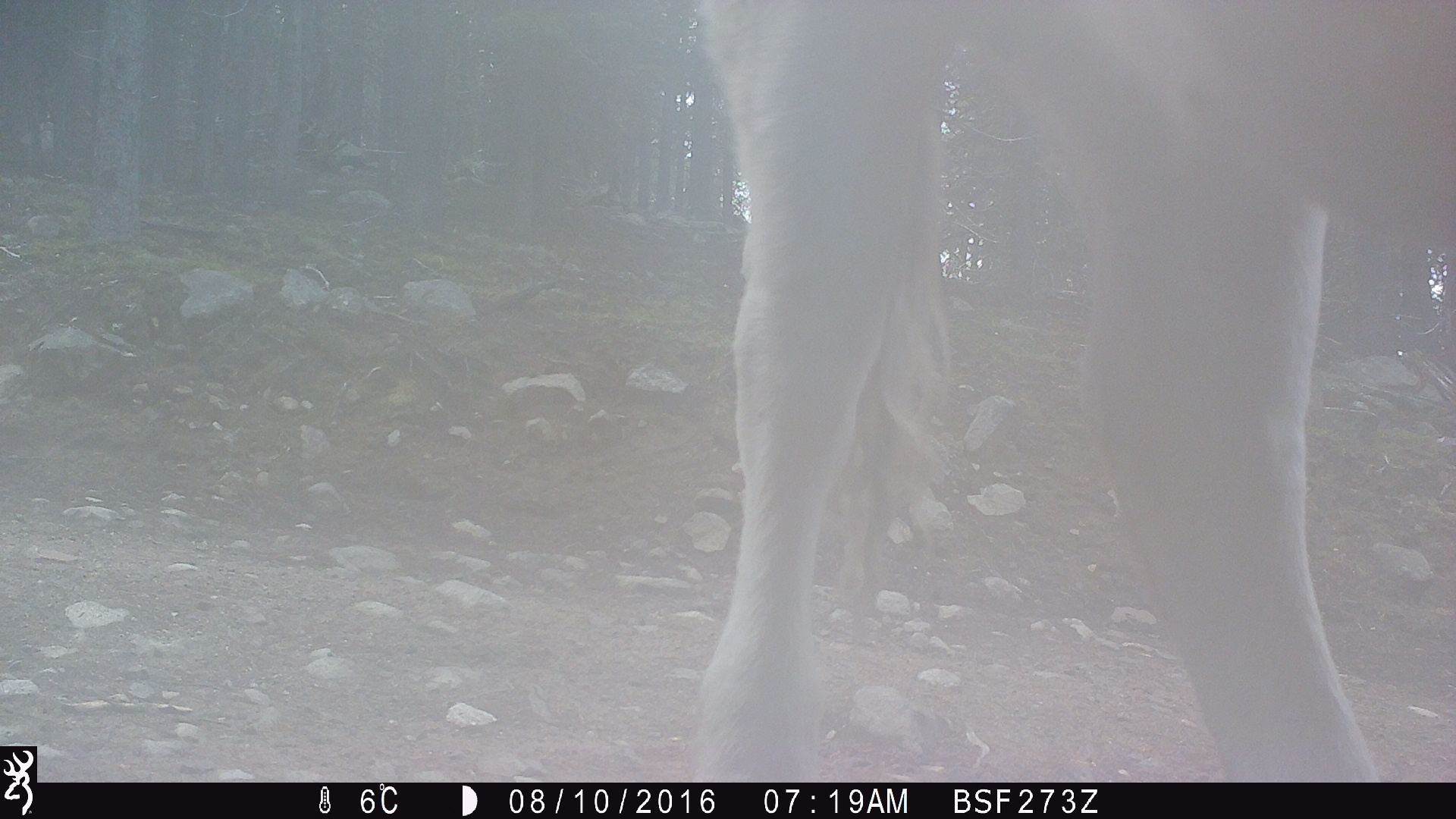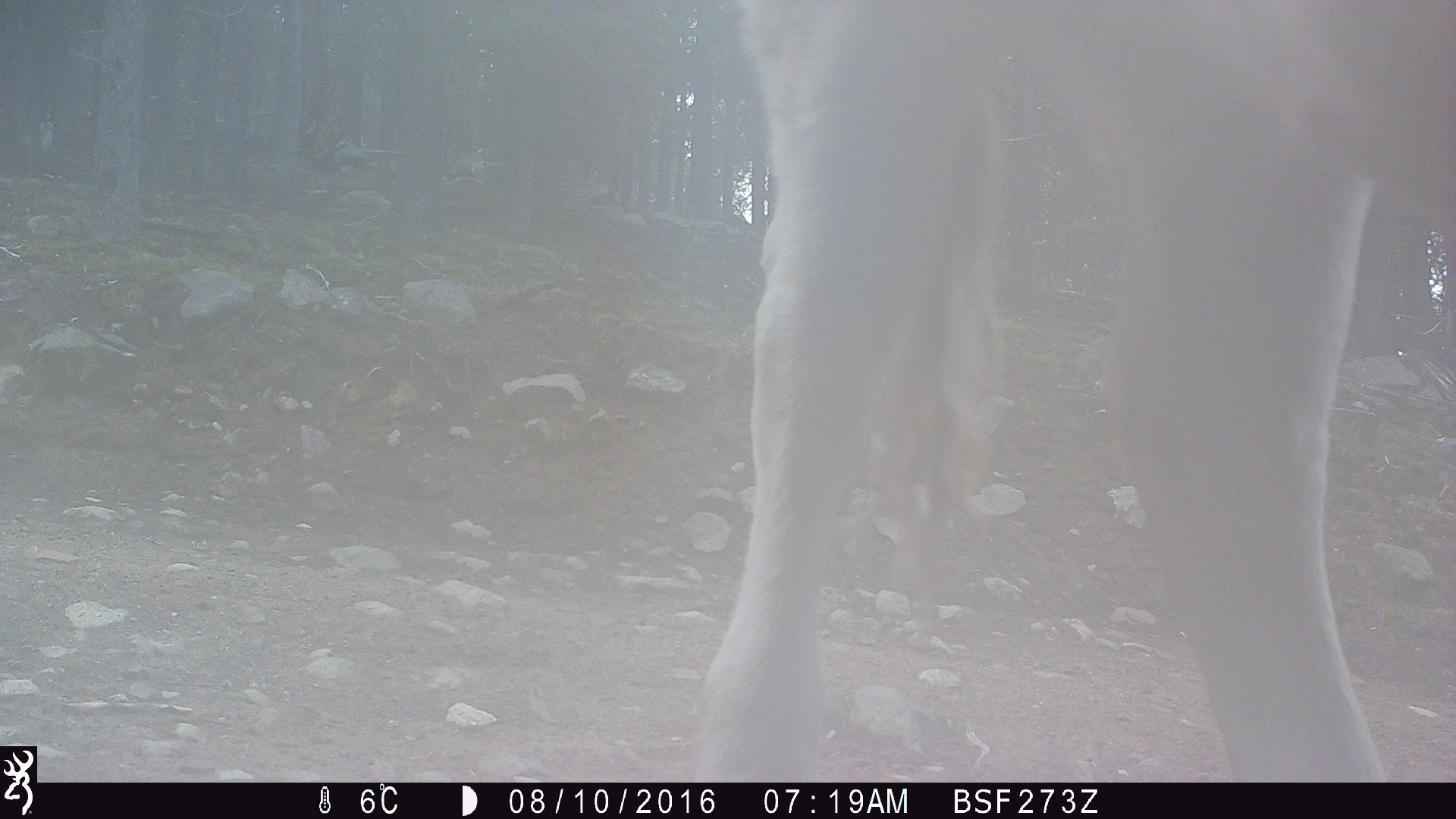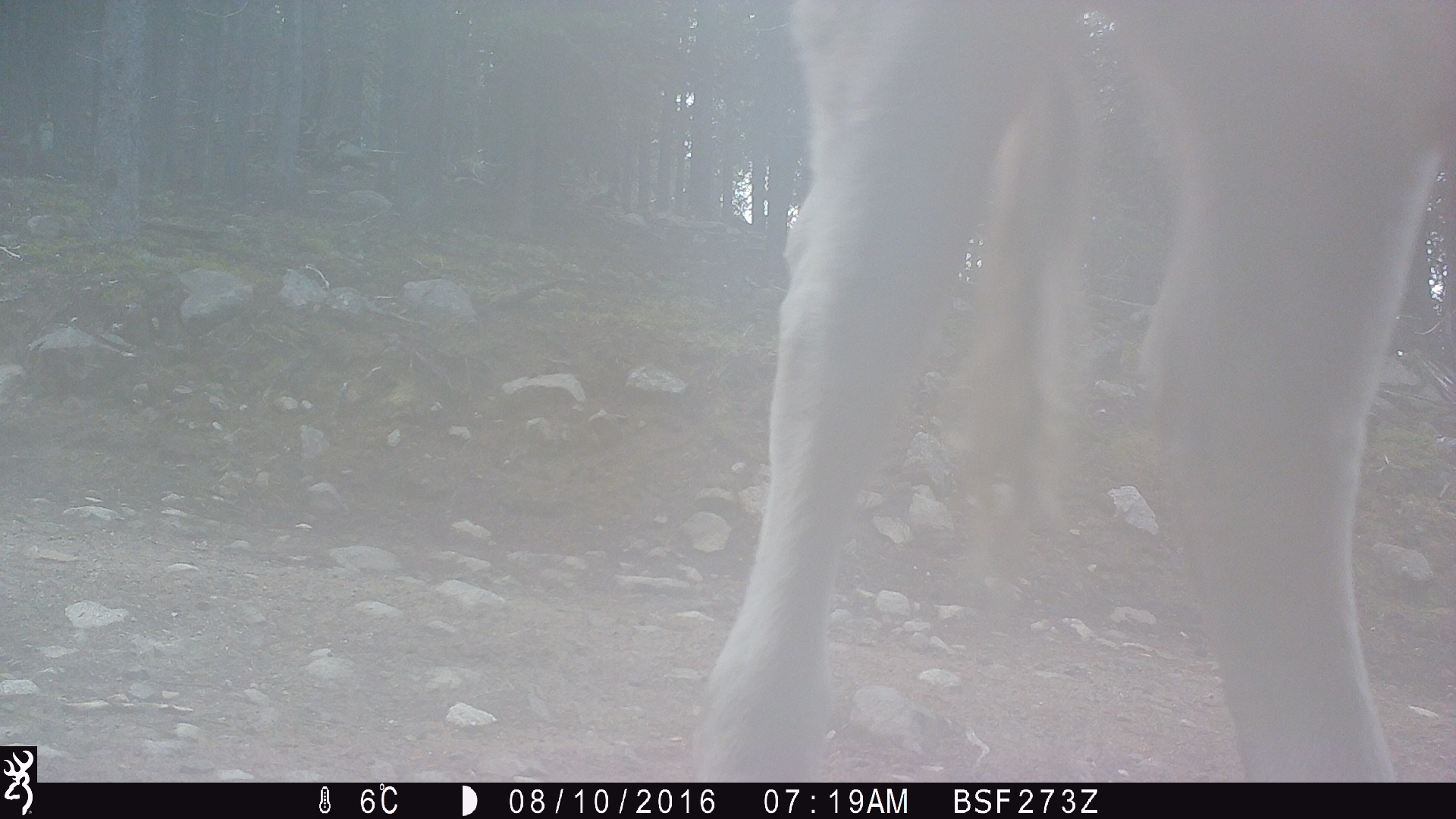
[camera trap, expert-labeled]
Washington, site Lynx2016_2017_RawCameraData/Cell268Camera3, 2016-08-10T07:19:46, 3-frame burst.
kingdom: Animalia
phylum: Chordata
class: Mammalia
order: Artiodactyla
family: Bovidae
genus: Bos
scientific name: Bos taurus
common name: domestic cattle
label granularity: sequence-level